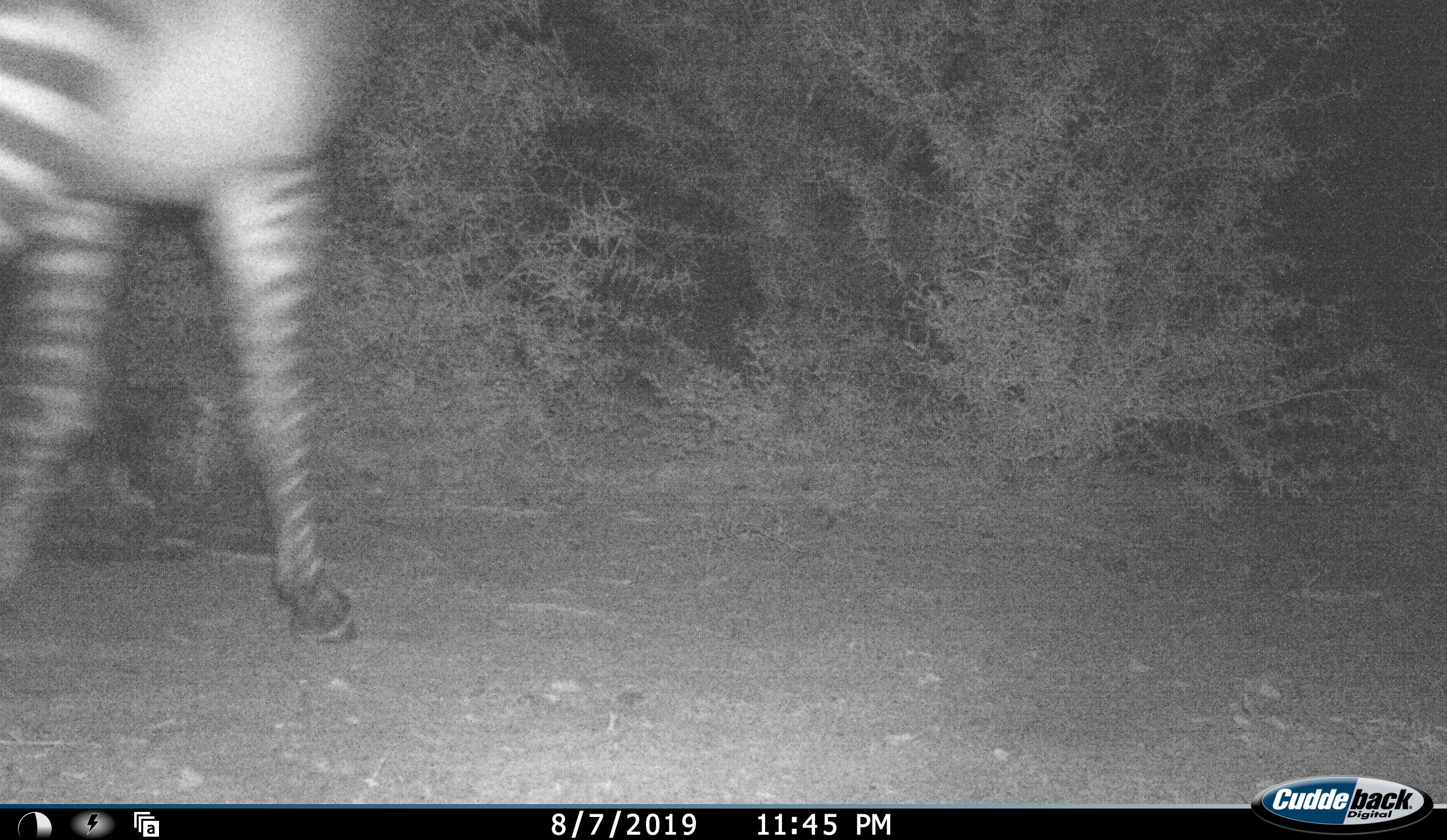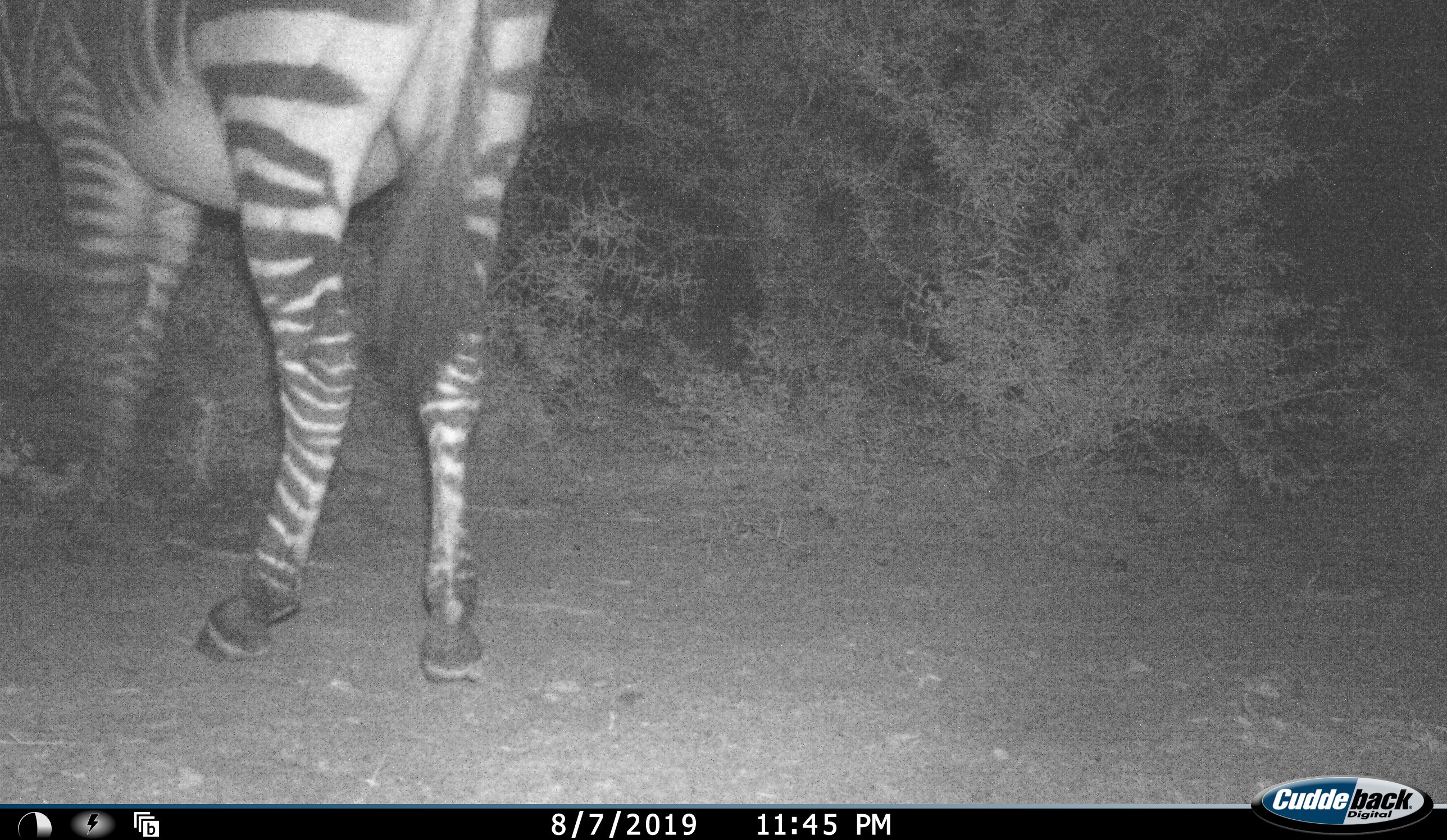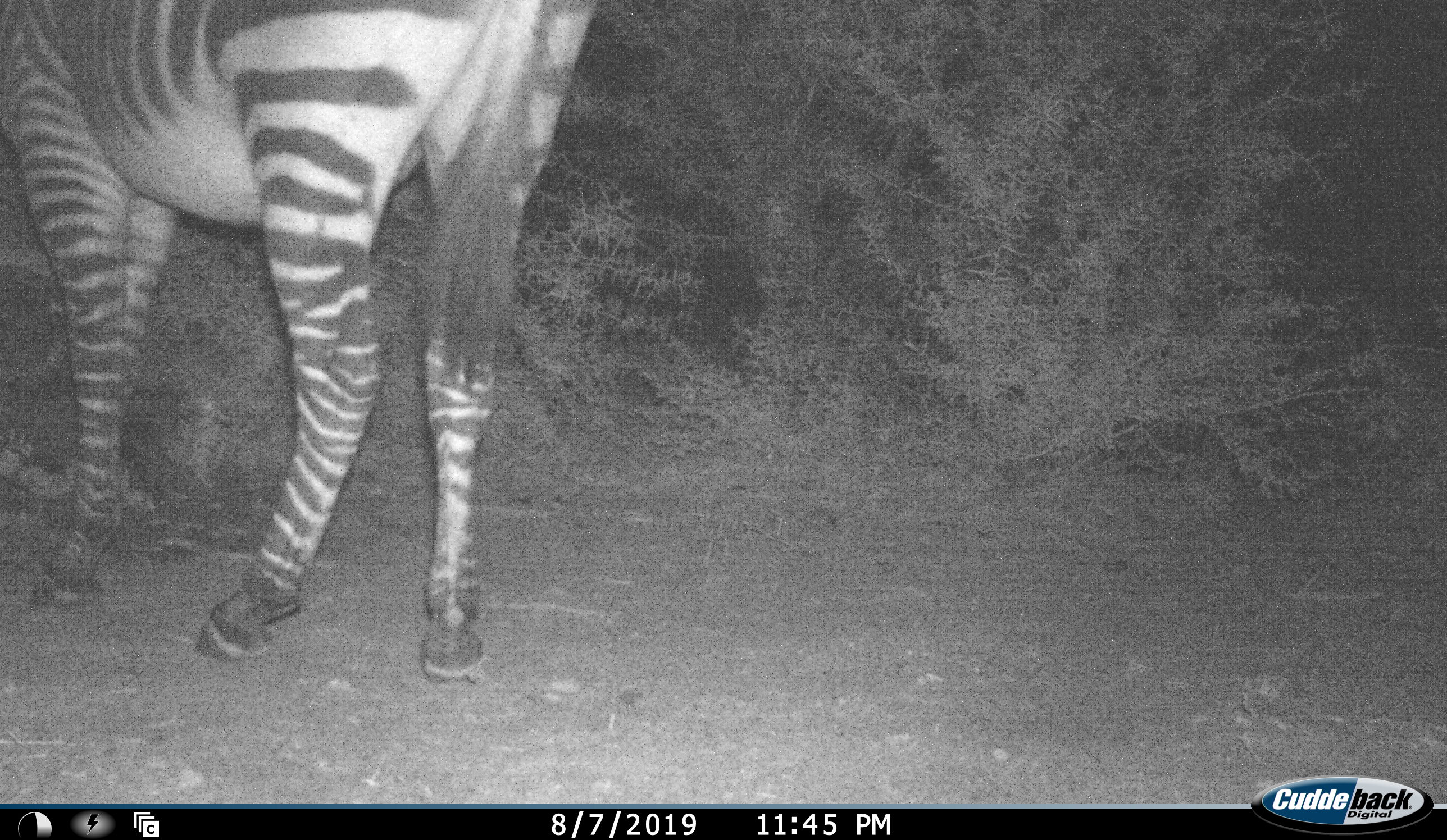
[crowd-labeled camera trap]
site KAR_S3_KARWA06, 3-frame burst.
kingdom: Animalia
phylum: Chordata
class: Mammalia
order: Perissodactyla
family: Equidae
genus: Equus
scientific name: Equus zebra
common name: mountain zebra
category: zebramountain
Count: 1.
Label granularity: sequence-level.